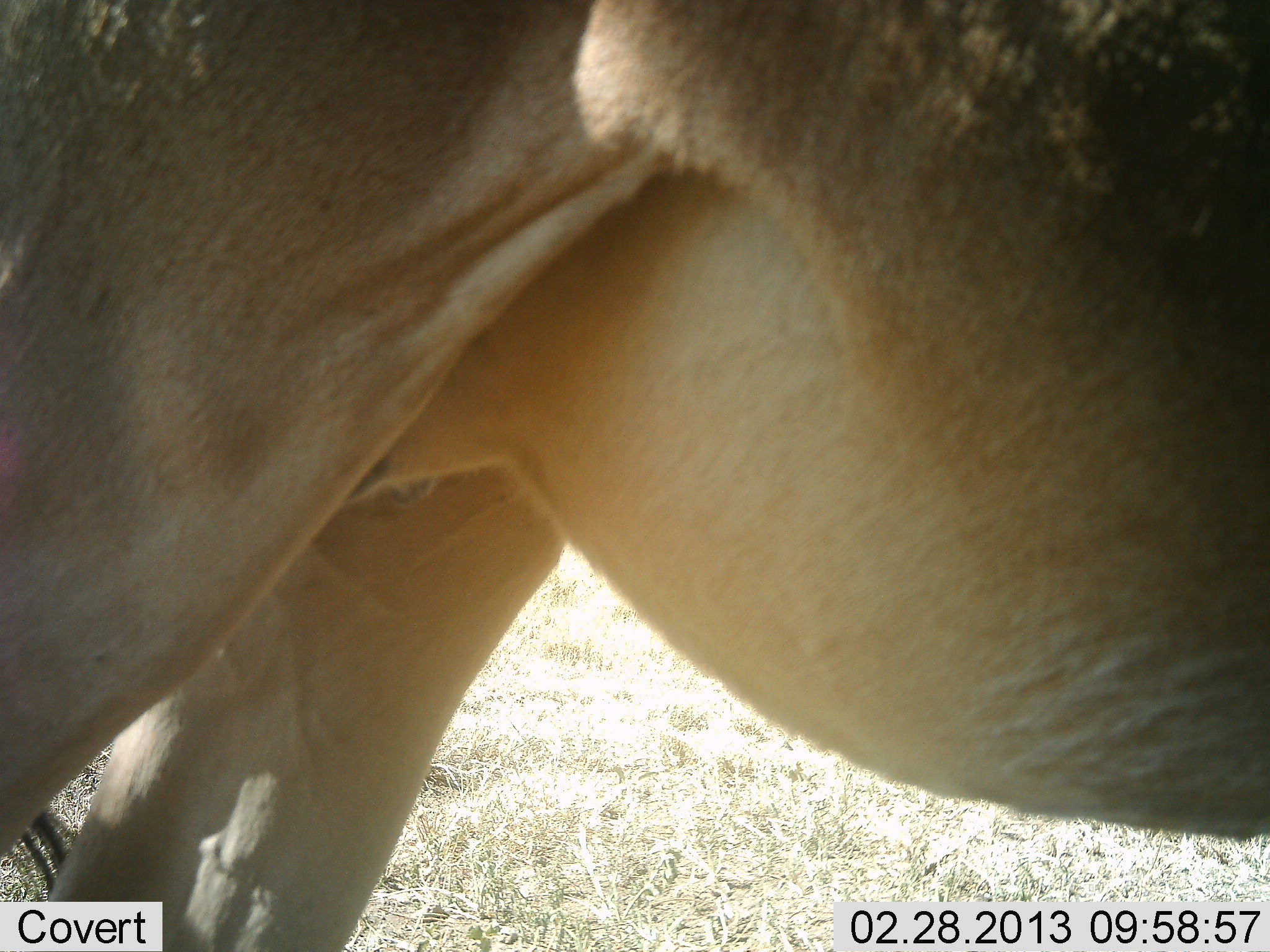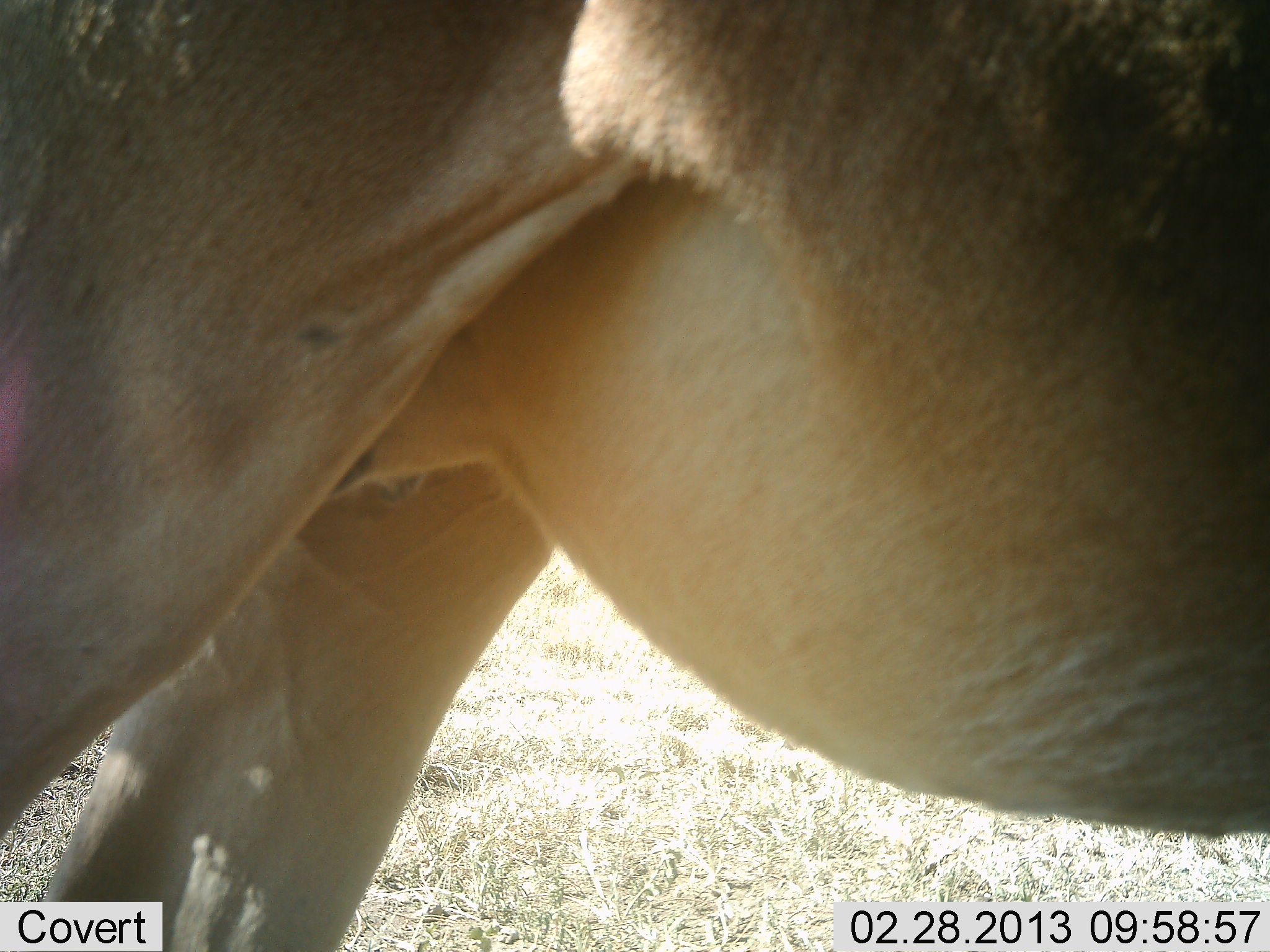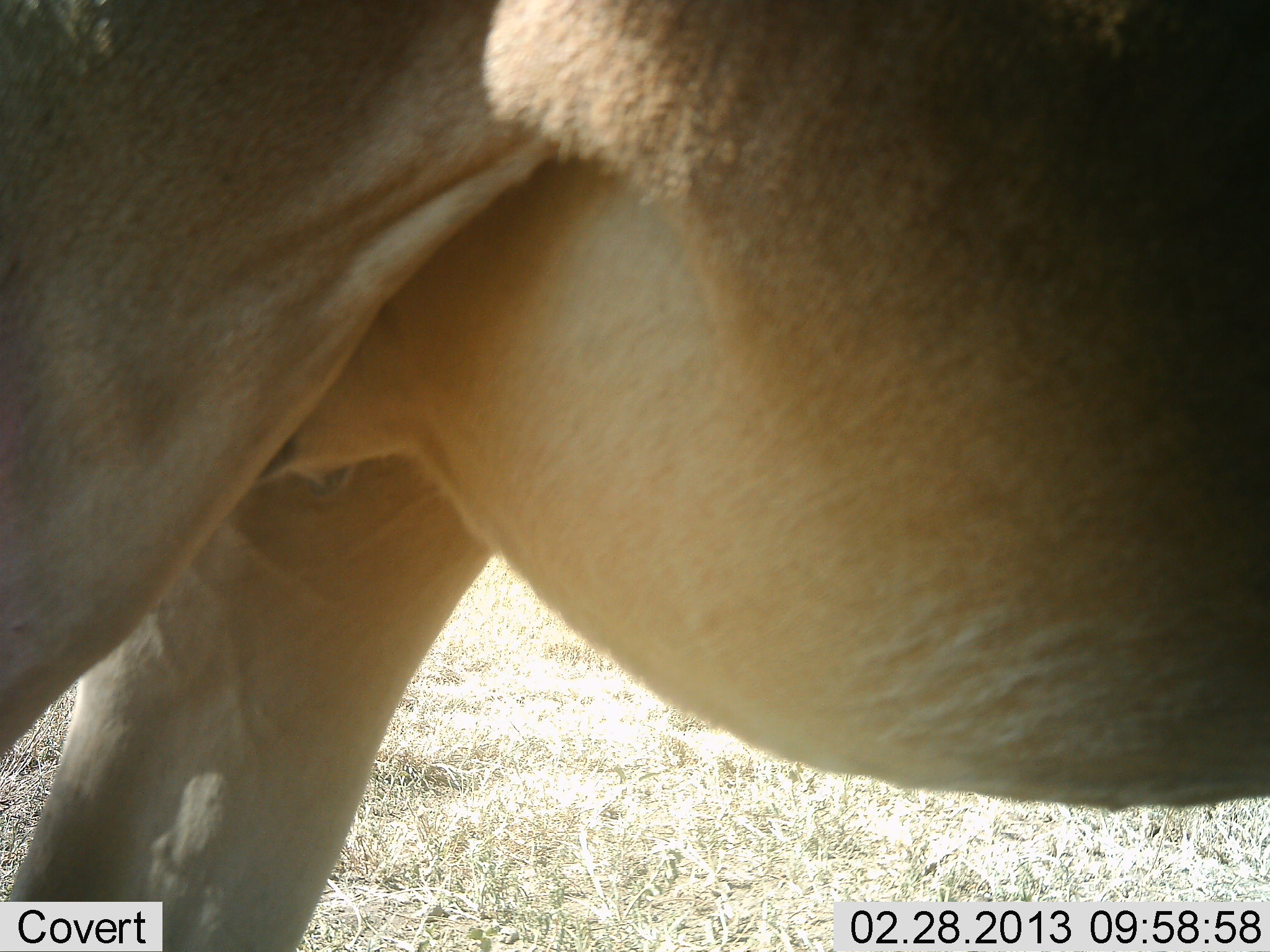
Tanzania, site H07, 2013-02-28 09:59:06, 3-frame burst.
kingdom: Animalia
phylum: Chordata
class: Mammalia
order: Artiodactyla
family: Bovidae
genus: Alcelaphus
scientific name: Alcelaphus buselaphus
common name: hartebeest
Hartebeest (Alcelaphus buselaphus), count 1. Behavior (volunteer vote fractions): standing 100%, resting 0%, moving 0%, interacting 0%. Young present (vote fraction): 0%. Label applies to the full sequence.